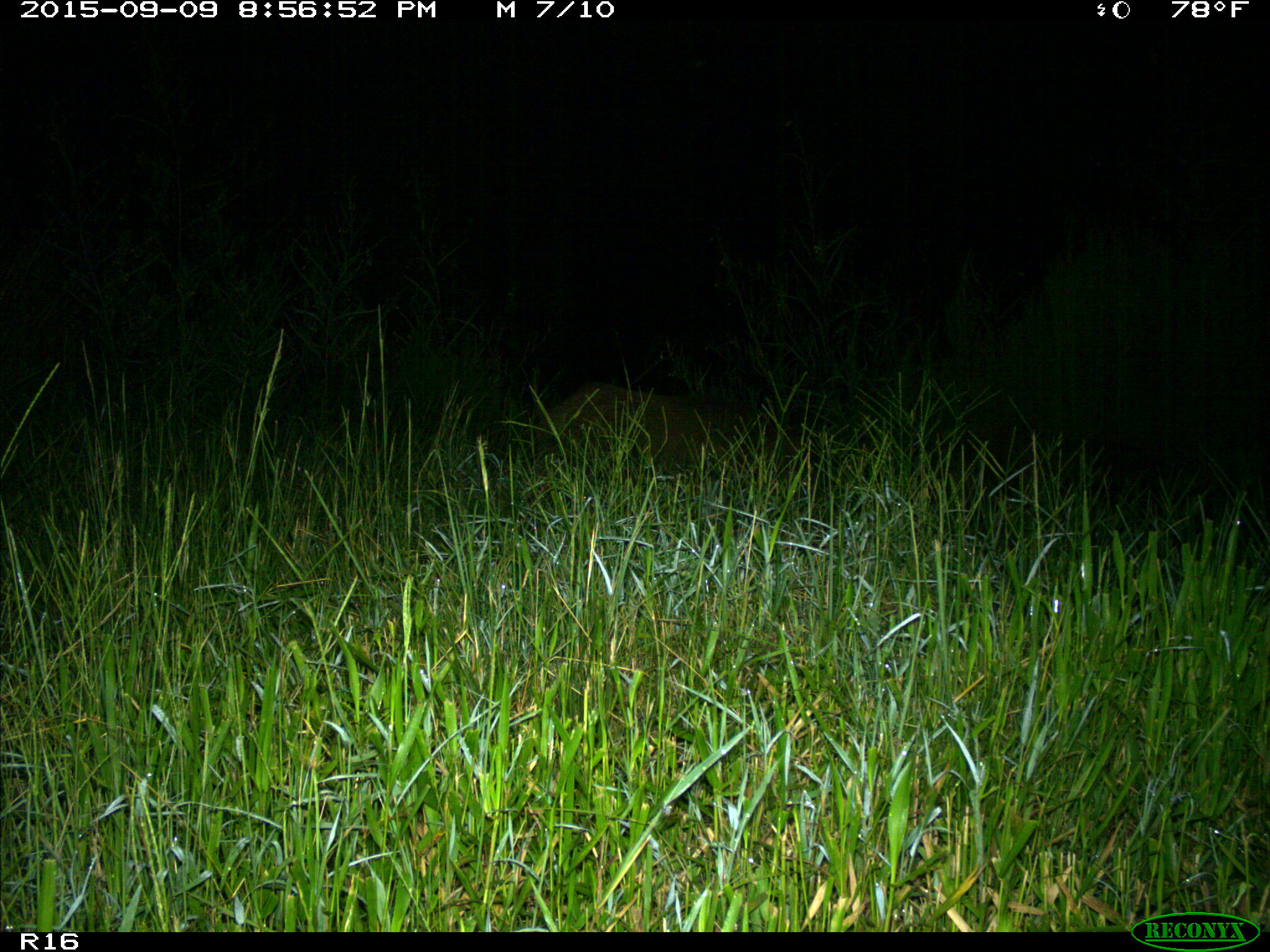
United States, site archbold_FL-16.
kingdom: Animalia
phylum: Chordata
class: Mammalia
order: Artiodactyla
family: Suidae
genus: Sus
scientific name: Sus scrofa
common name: wild boar